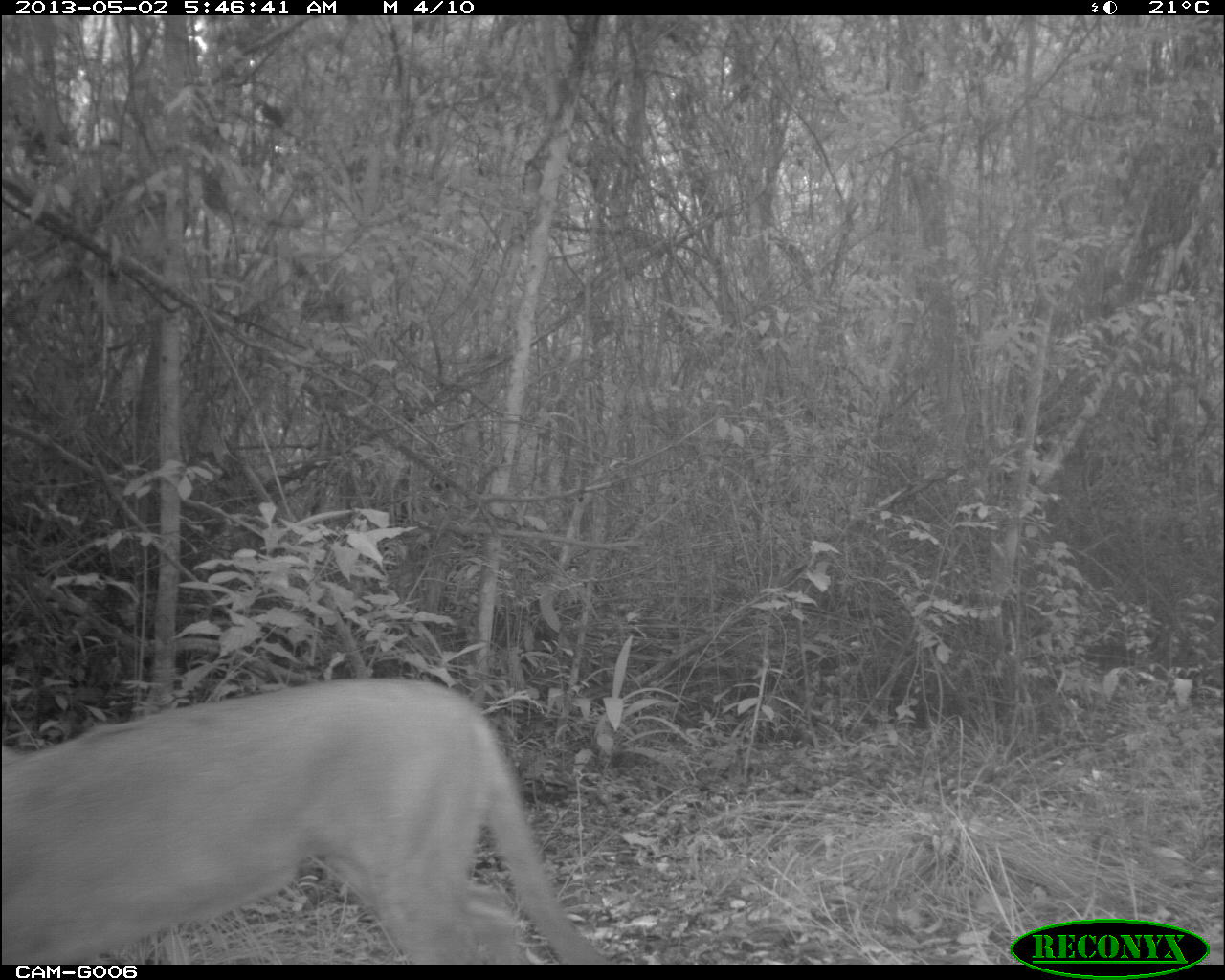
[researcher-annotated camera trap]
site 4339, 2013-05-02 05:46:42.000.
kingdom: Animalia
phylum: Chordata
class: Mammalia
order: Carnivora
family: Felidae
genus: Puma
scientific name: Puma concolor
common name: mountain lion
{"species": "Puma concolor (mountain lion)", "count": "1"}